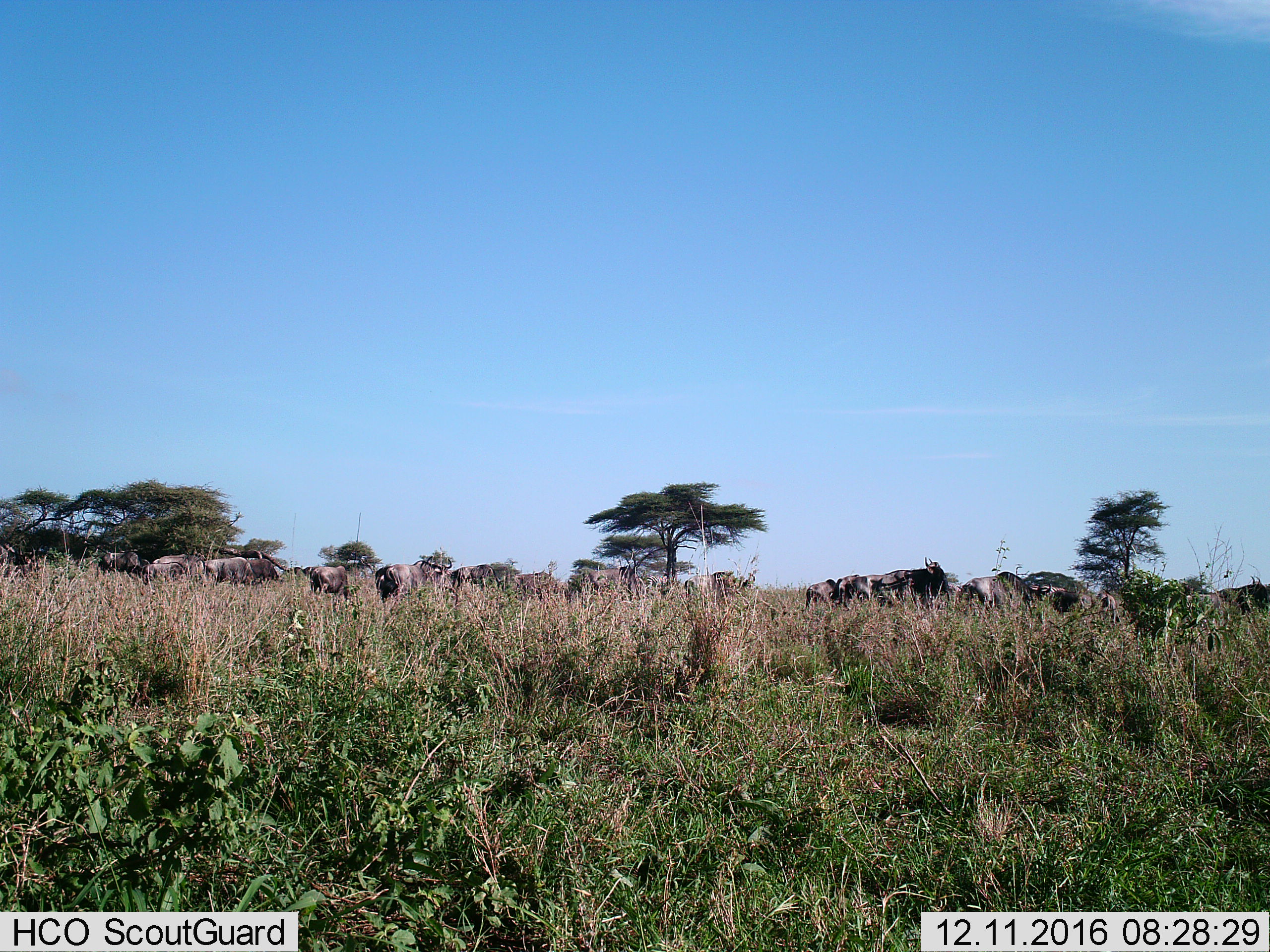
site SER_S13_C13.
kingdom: Animalia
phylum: Chordata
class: Mammalia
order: Artiodactyla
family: Bovidae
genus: Connochaetes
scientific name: Connochaetes taurinus taurinus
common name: blue wildebeest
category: wildebeestblue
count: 11-50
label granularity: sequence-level